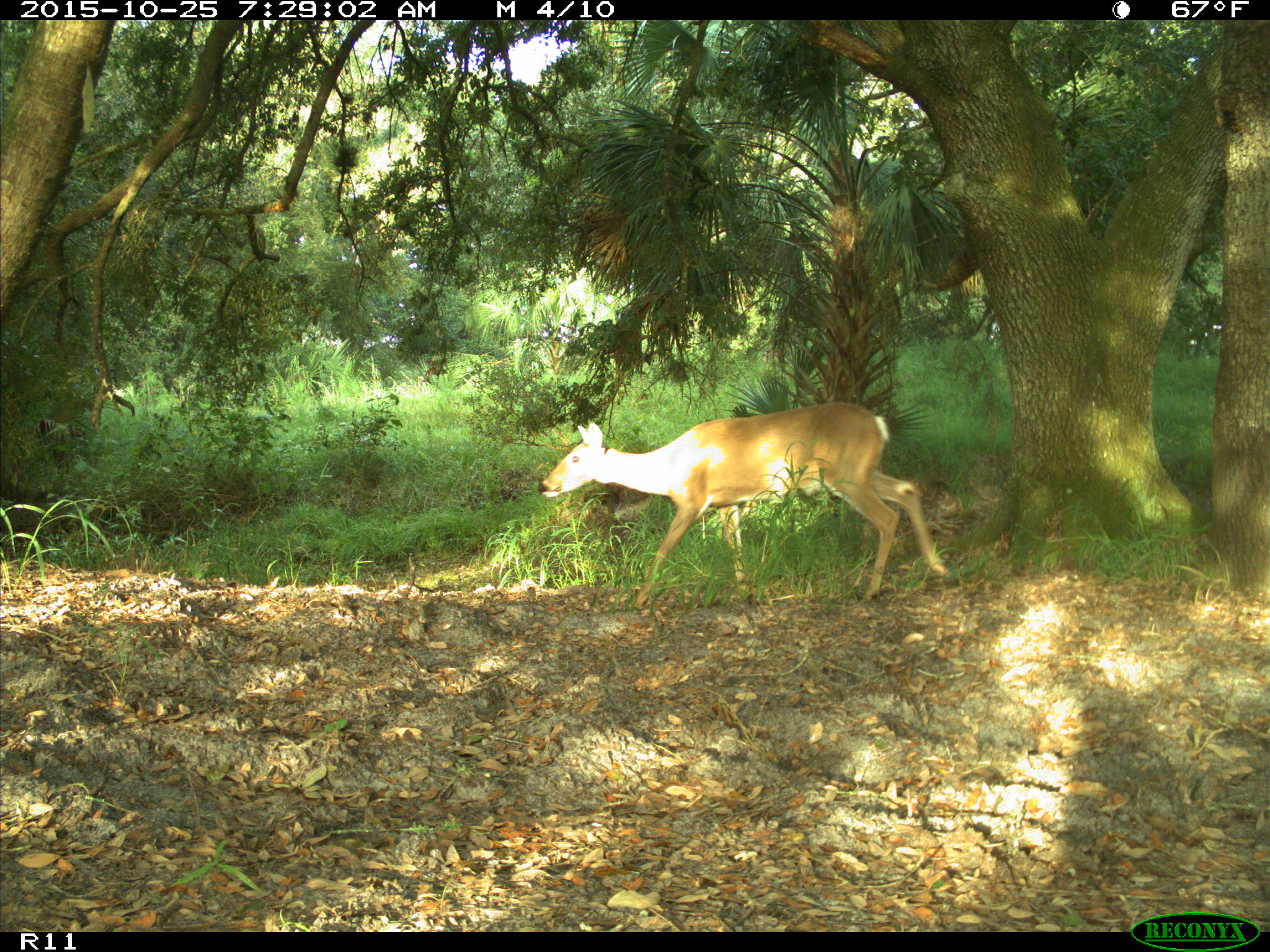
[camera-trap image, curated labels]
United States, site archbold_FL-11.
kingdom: Animalia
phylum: Chordata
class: Mammalia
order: Artiodactyla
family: Cervidae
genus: Odocoileus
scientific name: Odocoileus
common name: deer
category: unidentified deer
Unidentified deer (deer) (Odocoileus).